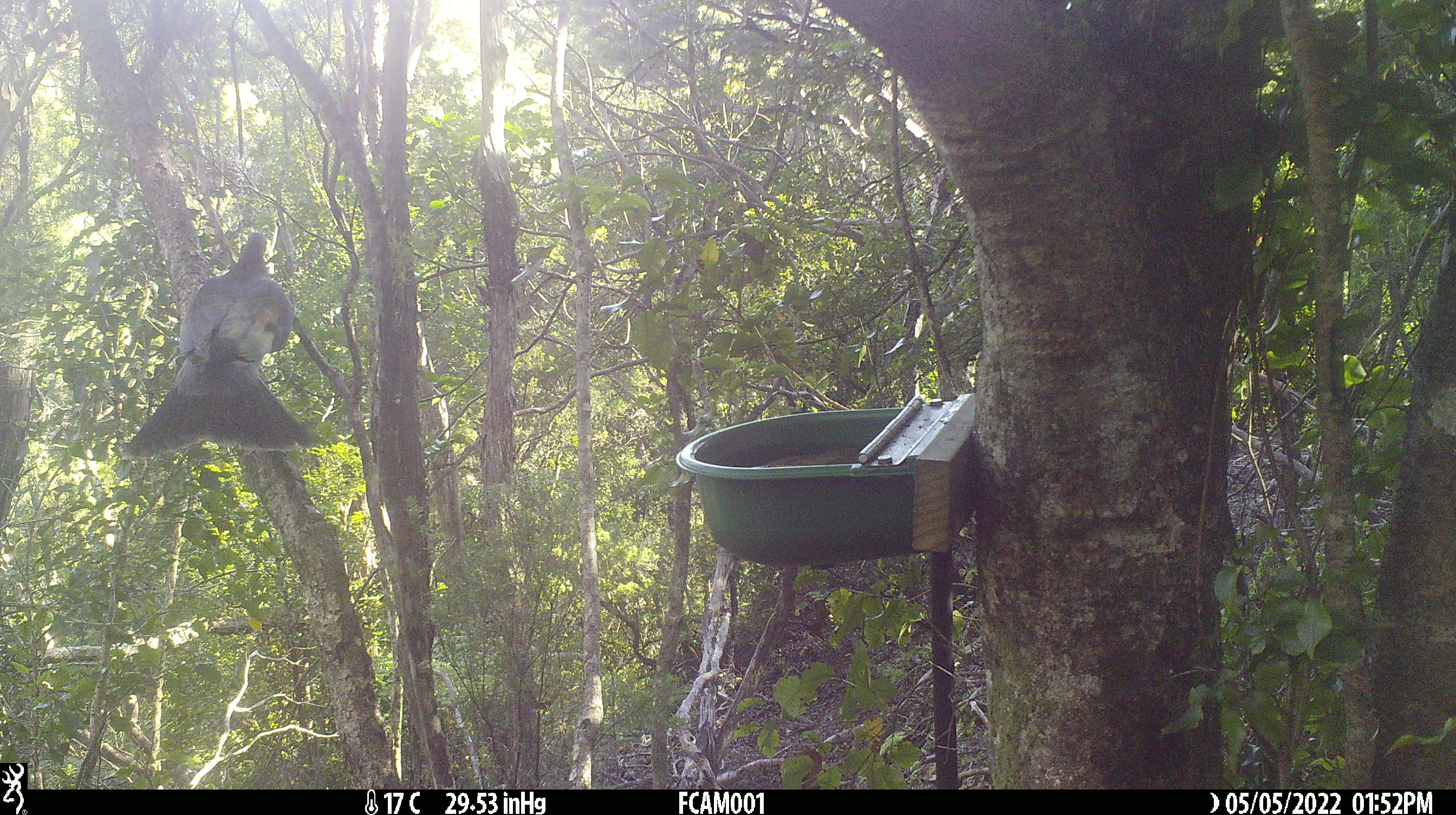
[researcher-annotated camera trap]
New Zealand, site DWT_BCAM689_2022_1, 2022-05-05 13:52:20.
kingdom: Animalia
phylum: Chordata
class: Aves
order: Columbiformes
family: Columbidae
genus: Hemiphaga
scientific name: Hemiphaga novaeseelandiae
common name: new zealand pigeon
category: kereru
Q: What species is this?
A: Kereru (new zealand pigeon) (Hemiphaga novaeseelandiae).